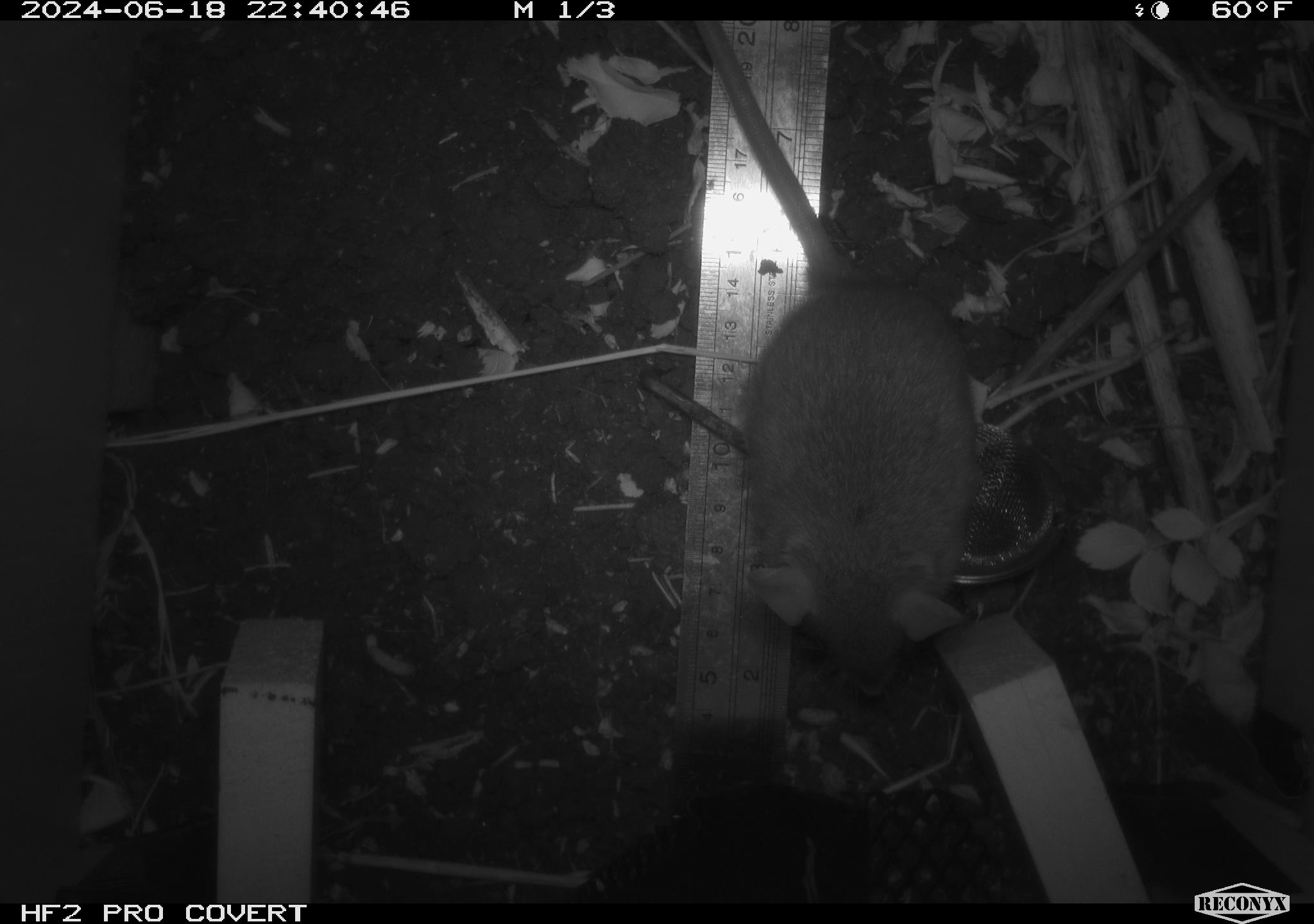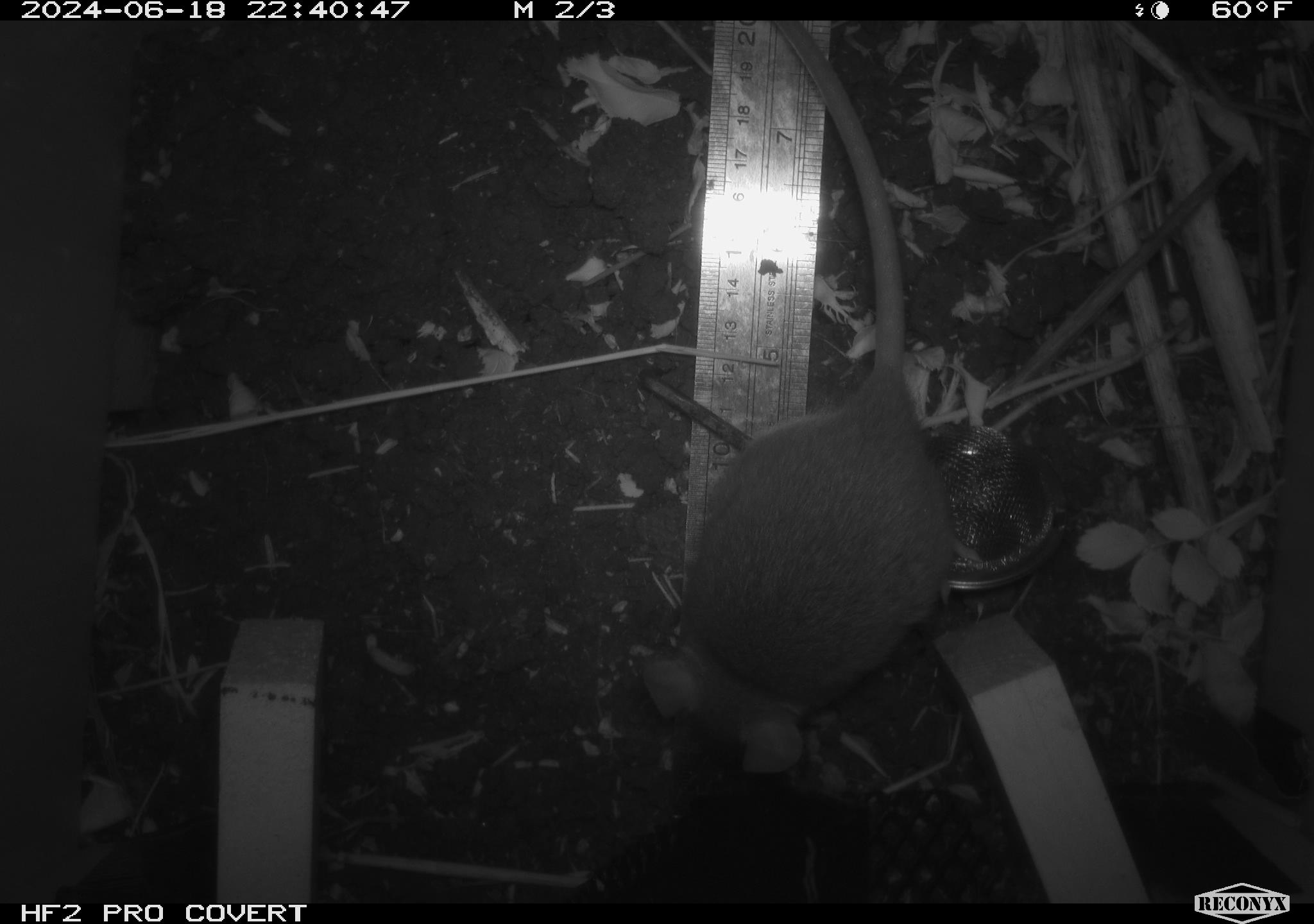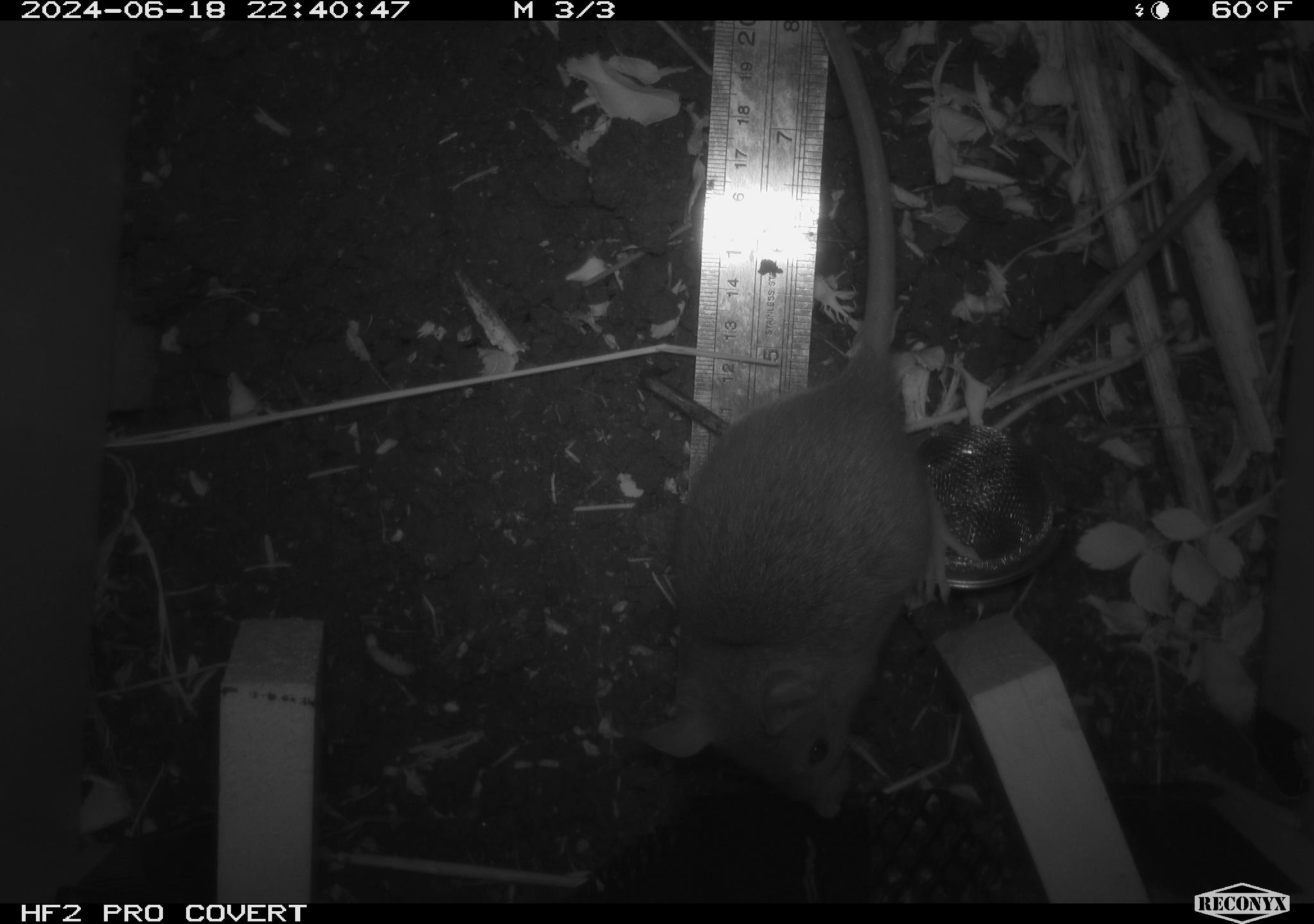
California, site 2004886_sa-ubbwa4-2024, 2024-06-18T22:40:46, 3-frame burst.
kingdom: Animalia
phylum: Chordata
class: Mammalia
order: Rodentia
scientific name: Rodentia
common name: woodrat or rat or mouse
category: woodrat or rat or mouse species